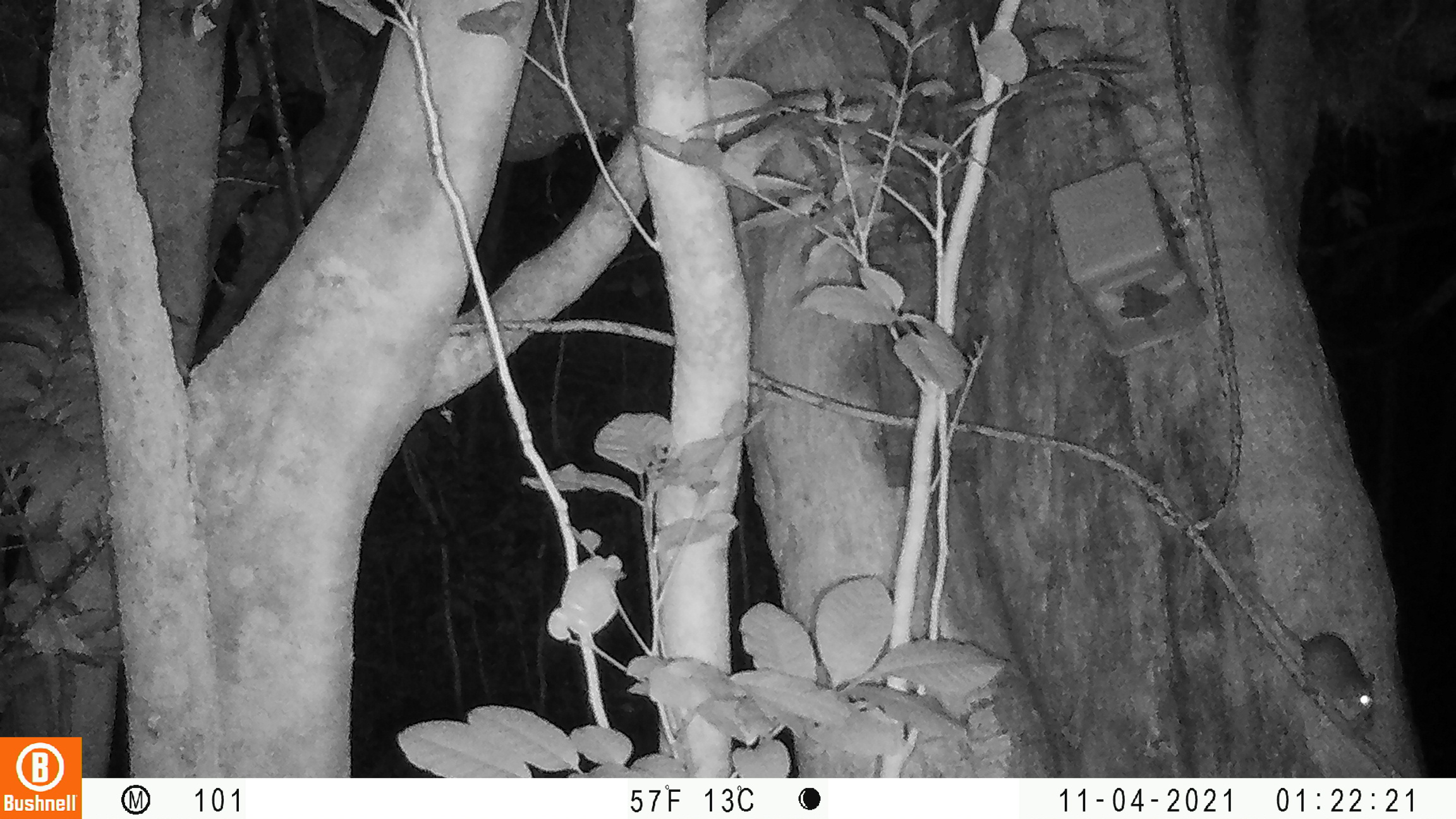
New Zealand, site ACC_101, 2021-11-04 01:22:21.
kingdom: Animalia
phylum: Chordata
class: Mammalia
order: Rodentia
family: Muridae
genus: Rattus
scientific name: Rattus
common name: rat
Rat (Rattus).